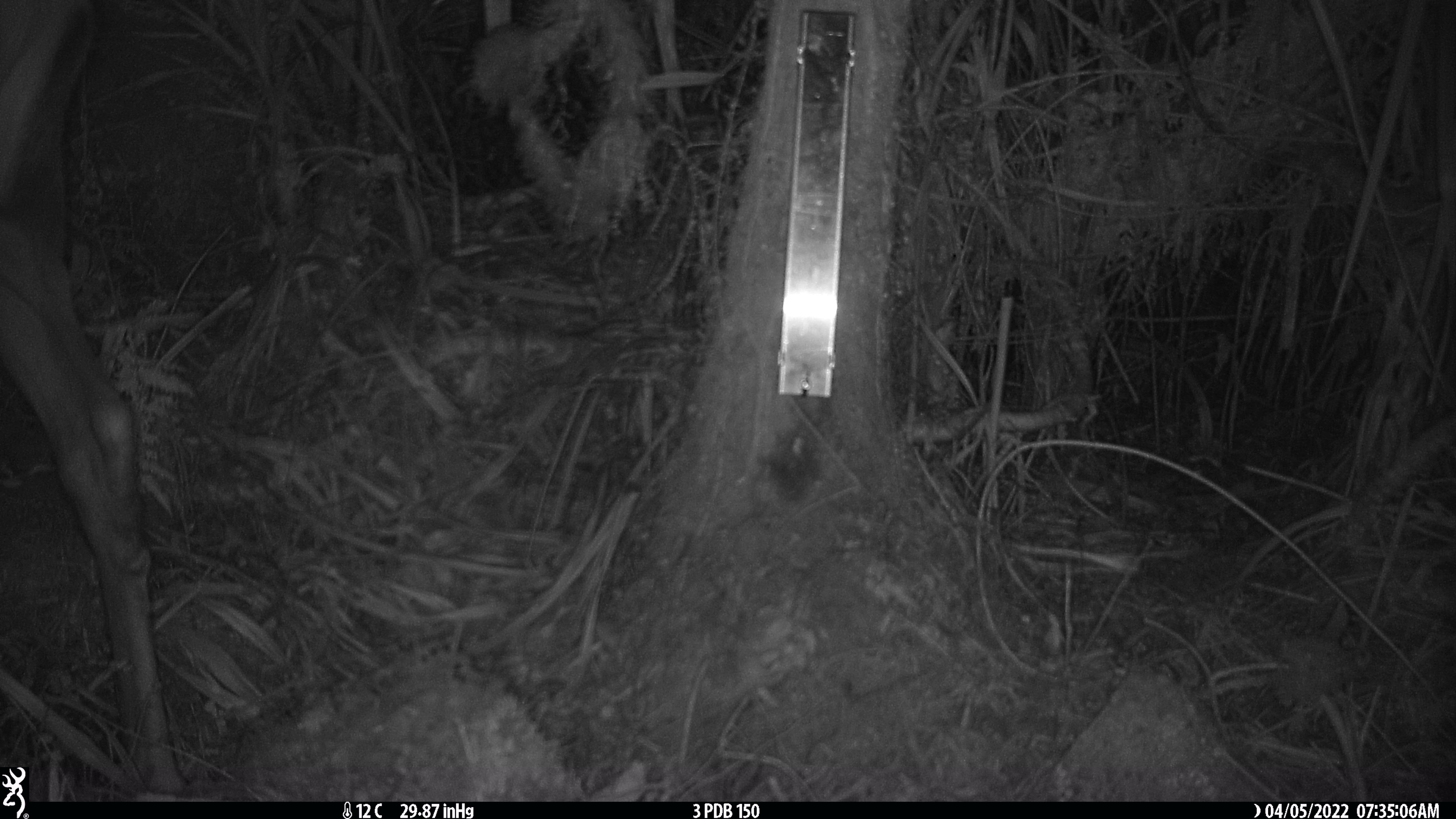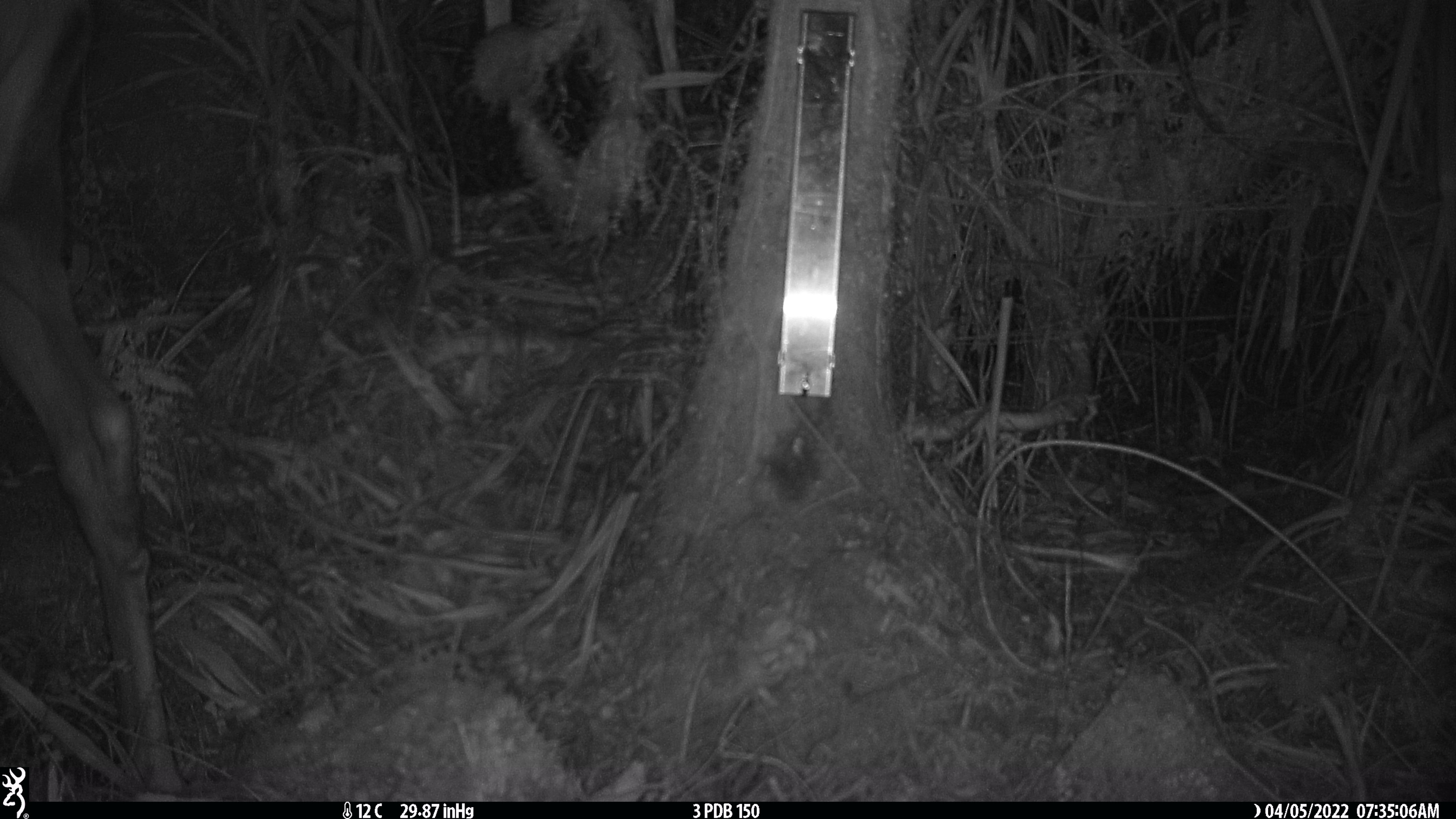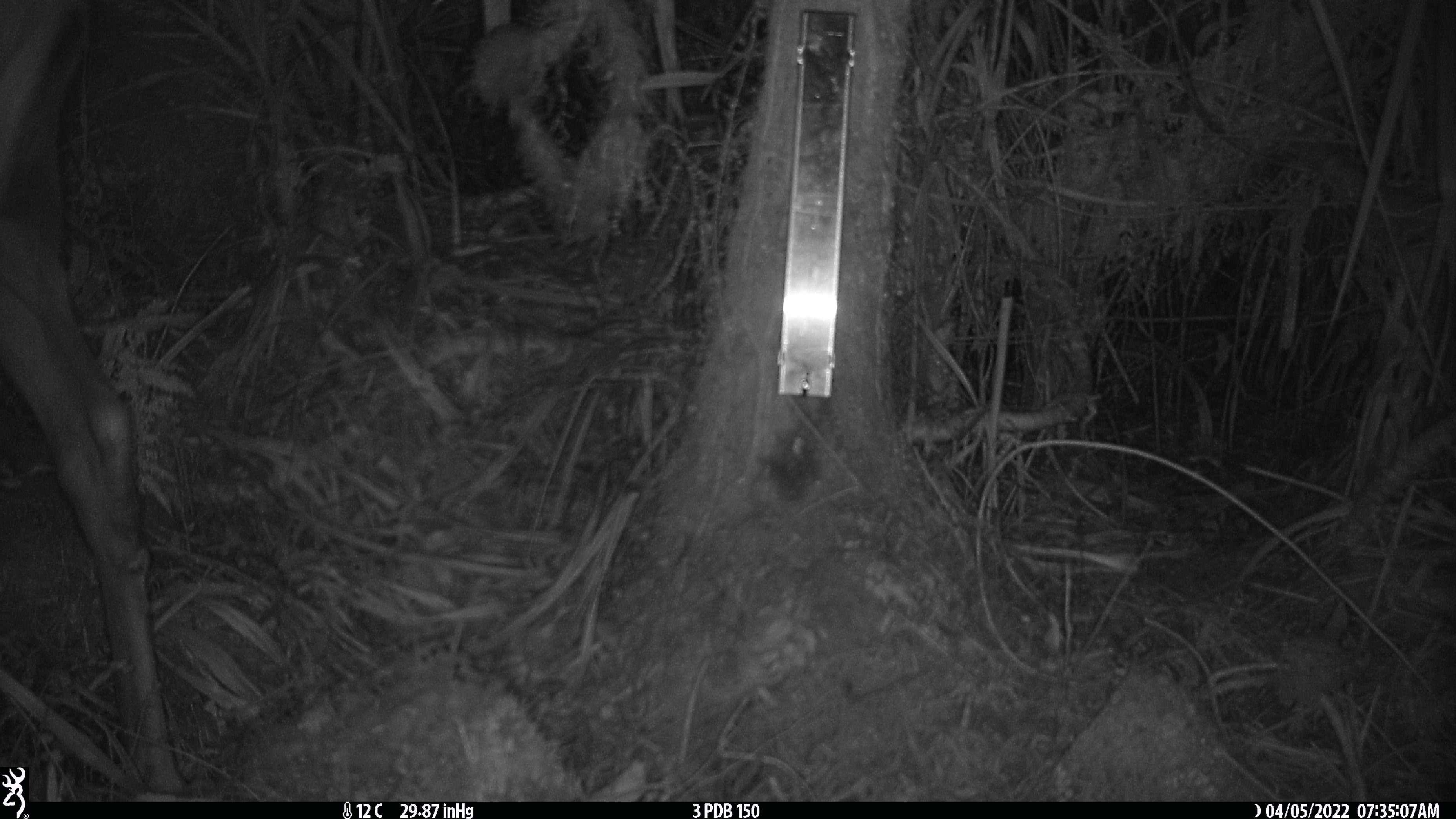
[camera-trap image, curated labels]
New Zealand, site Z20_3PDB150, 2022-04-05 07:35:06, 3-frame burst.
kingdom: Animalia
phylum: Chordata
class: Mammalia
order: Artiodactyla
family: Cervidae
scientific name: Cervidae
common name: deer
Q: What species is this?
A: Deer (Cervidae).